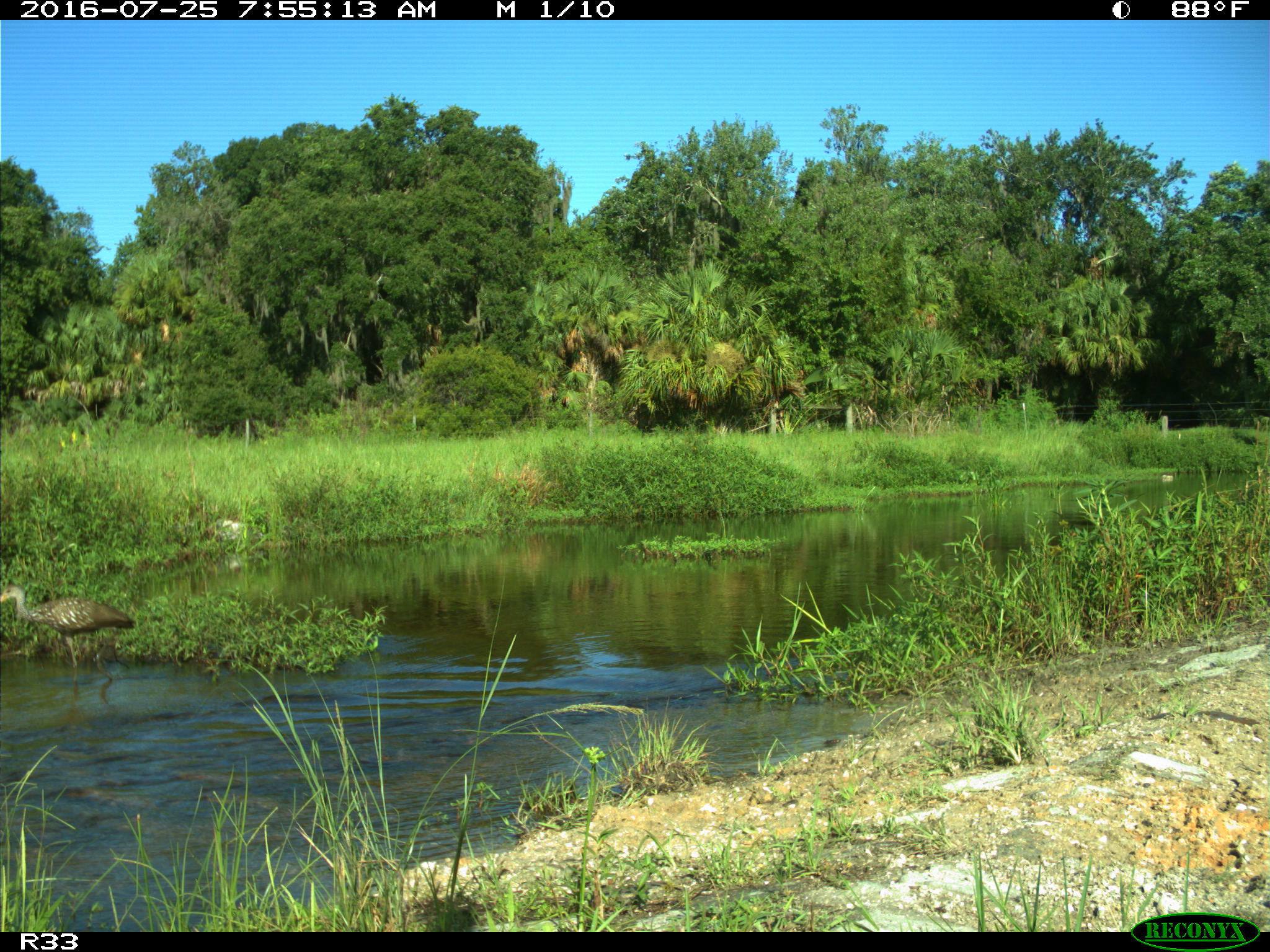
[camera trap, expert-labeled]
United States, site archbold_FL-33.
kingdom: Animalia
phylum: Chordata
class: Aves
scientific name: Aves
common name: birds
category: unidentified bird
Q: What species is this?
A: Unidentified bird (birds) (Aves).